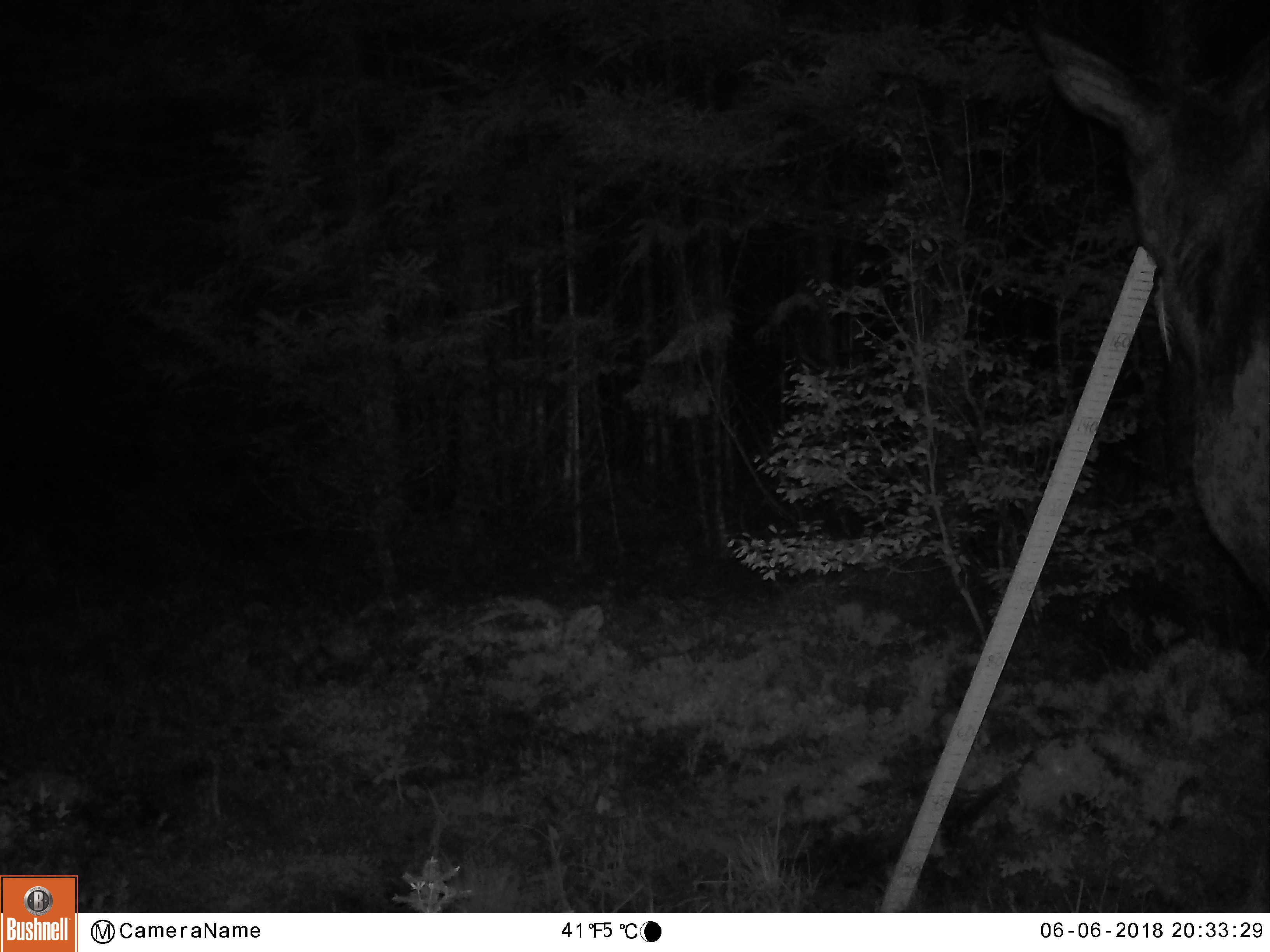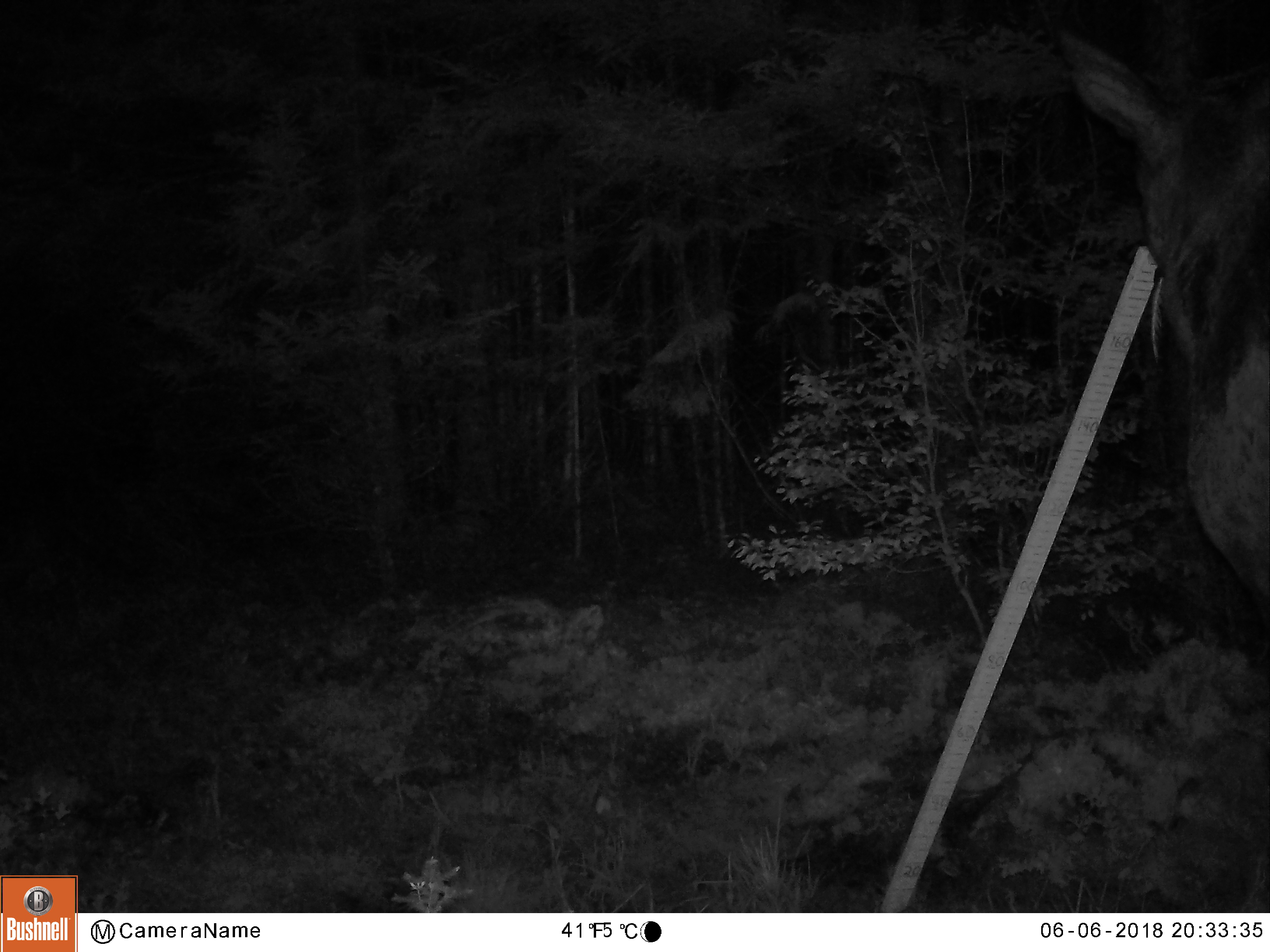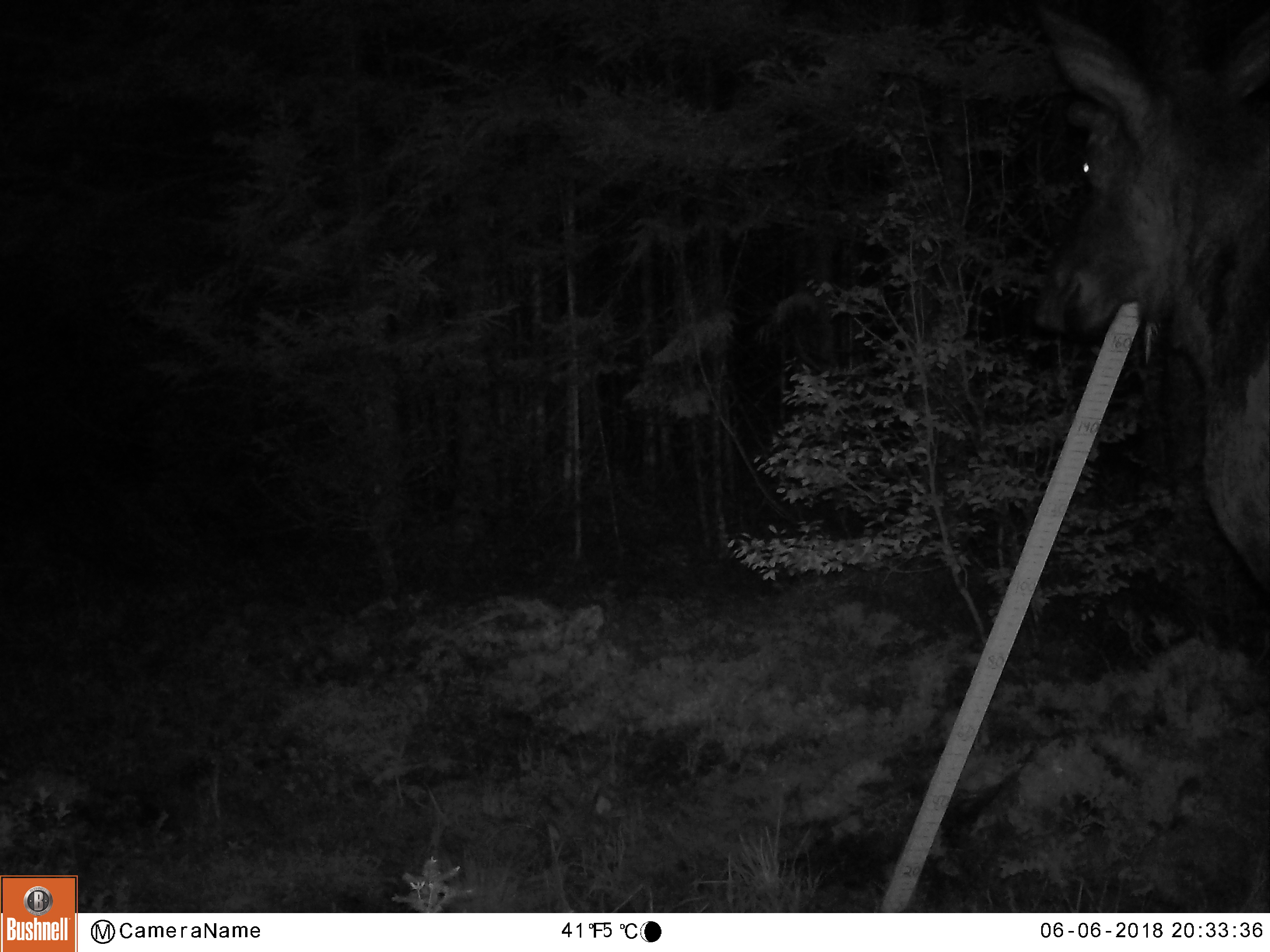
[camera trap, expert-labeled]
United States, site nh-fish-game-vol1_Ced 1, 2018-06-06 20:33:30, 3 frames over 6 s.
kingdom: Animalia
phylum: Chordata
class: Mammalia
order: Artiodactyla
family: Cervidae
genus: Alces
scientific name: Alces alces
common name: moose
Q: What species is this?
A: Moose (Alces alces).